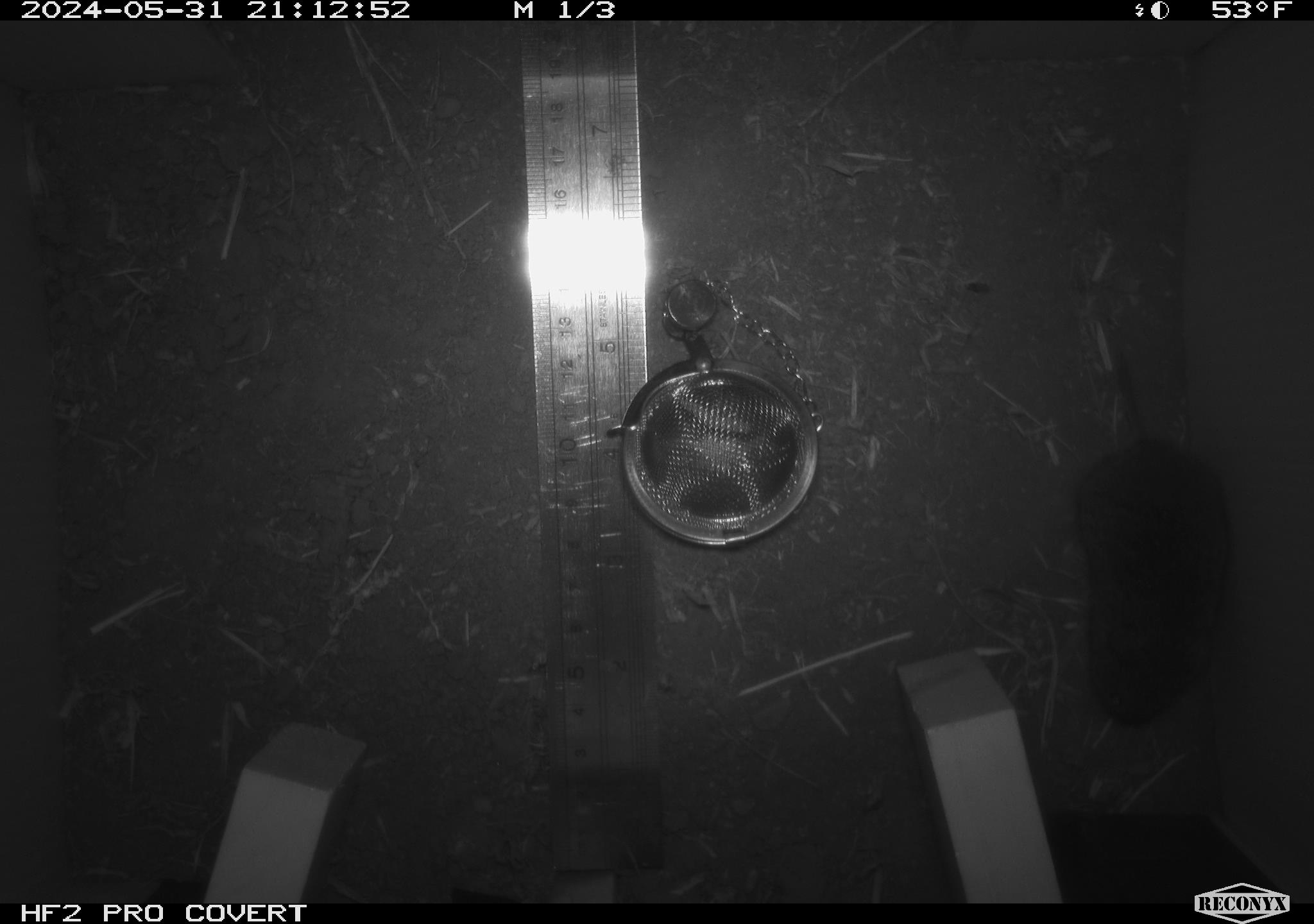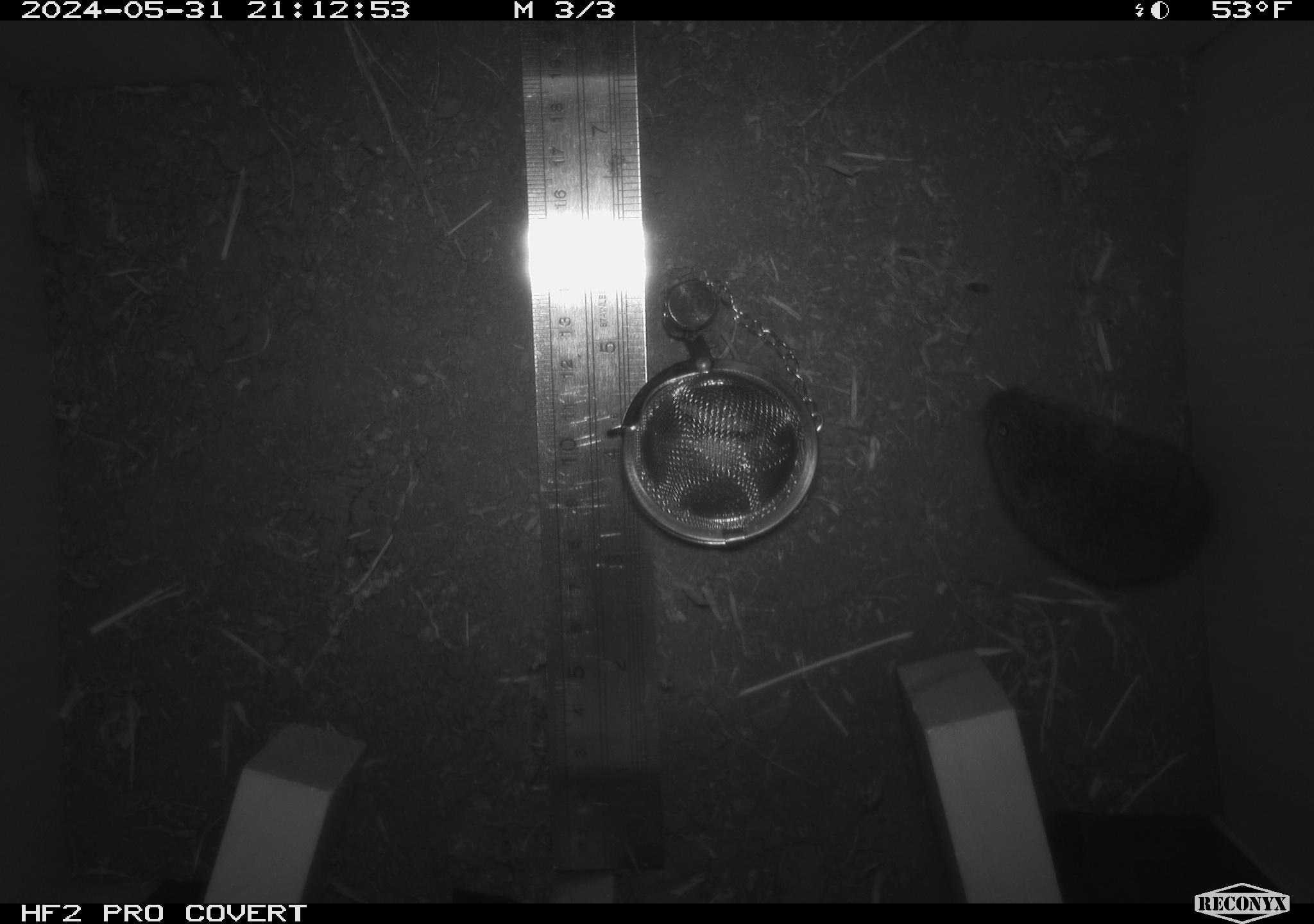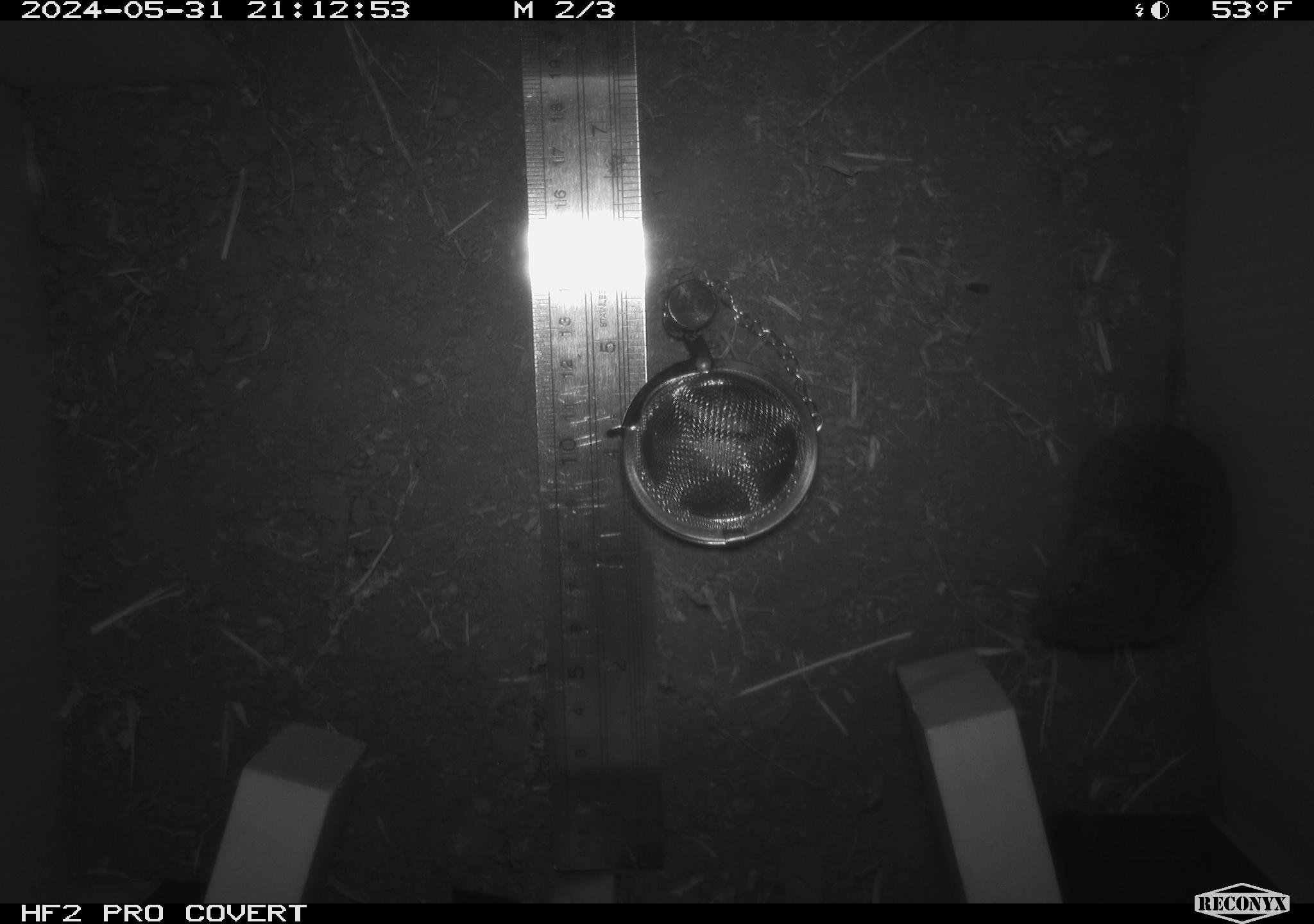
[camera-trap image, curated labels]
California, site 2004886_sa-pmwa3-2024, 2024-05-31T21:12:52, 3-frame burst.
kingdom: Animalia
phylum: Chordata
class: Mammalia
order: Rodentia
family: Cricetidae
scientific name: Arvicolinae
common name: voles, lemmings, and muskrats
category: arvicolinae subfamily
Arvicolinae subfamily (voles, lemmings, and muskrats) (Arvicolinae).